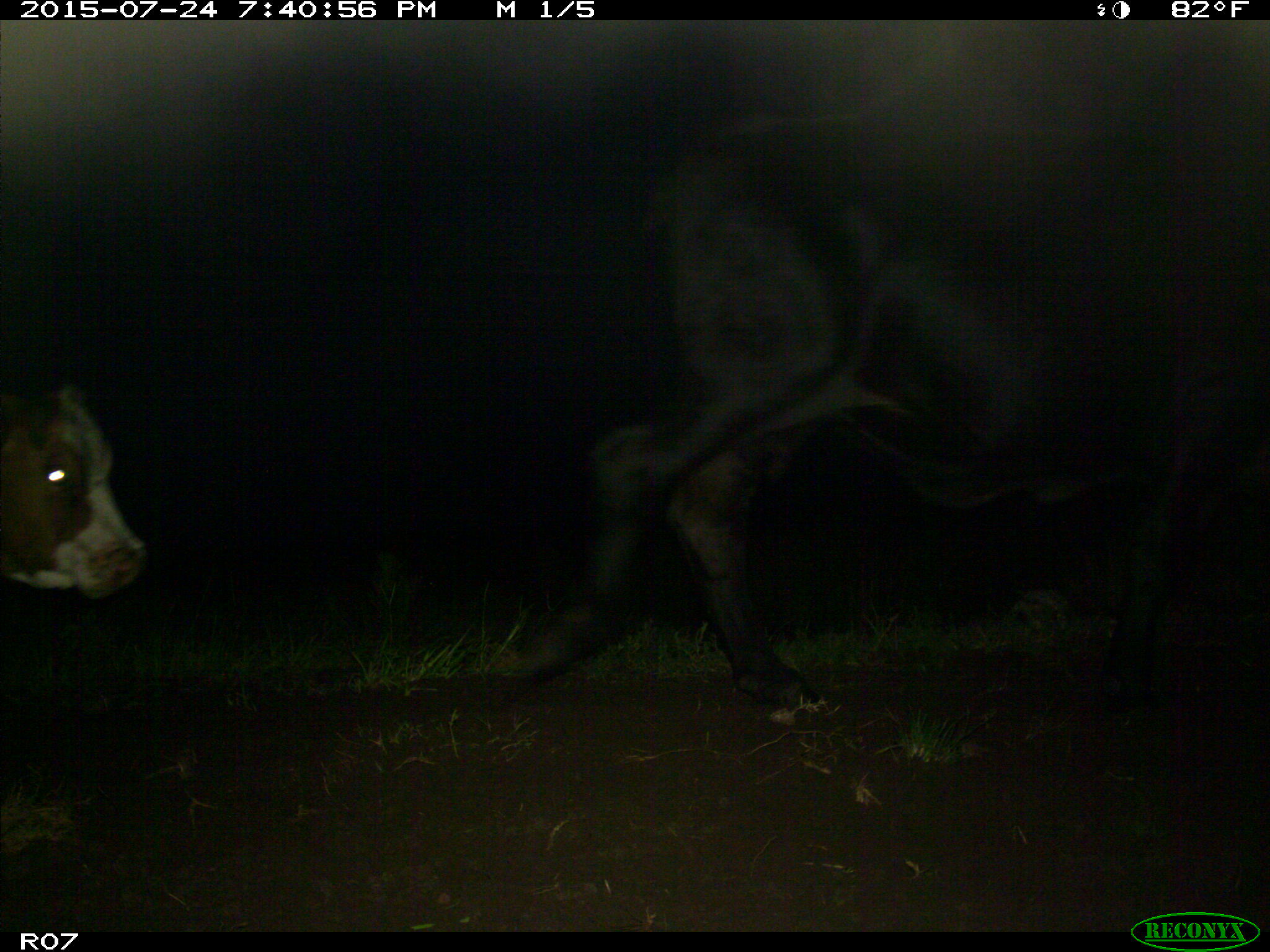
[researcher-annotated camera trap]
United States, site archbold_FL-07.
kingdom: Animalia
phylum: Chordata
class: Mammalia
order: Artiodactyla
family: Bovidae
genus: Bos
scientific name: Bos taurus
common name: domestic cow